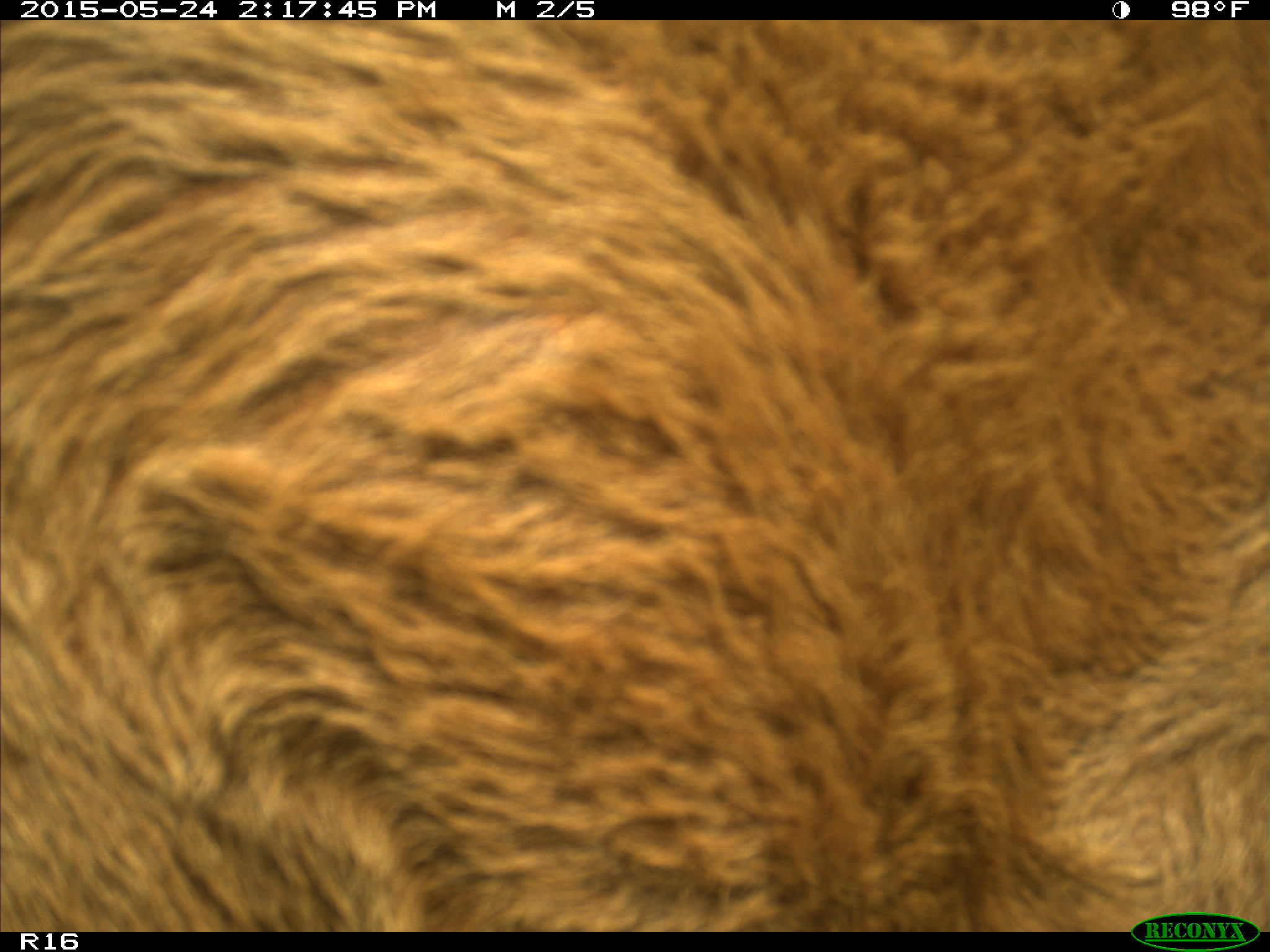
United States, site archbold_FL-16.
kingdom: Animalia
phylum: Chordata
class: Mammalia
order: Artiodactyla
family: Bovidae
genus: Bos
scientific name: Bos taurus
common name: domestic cow